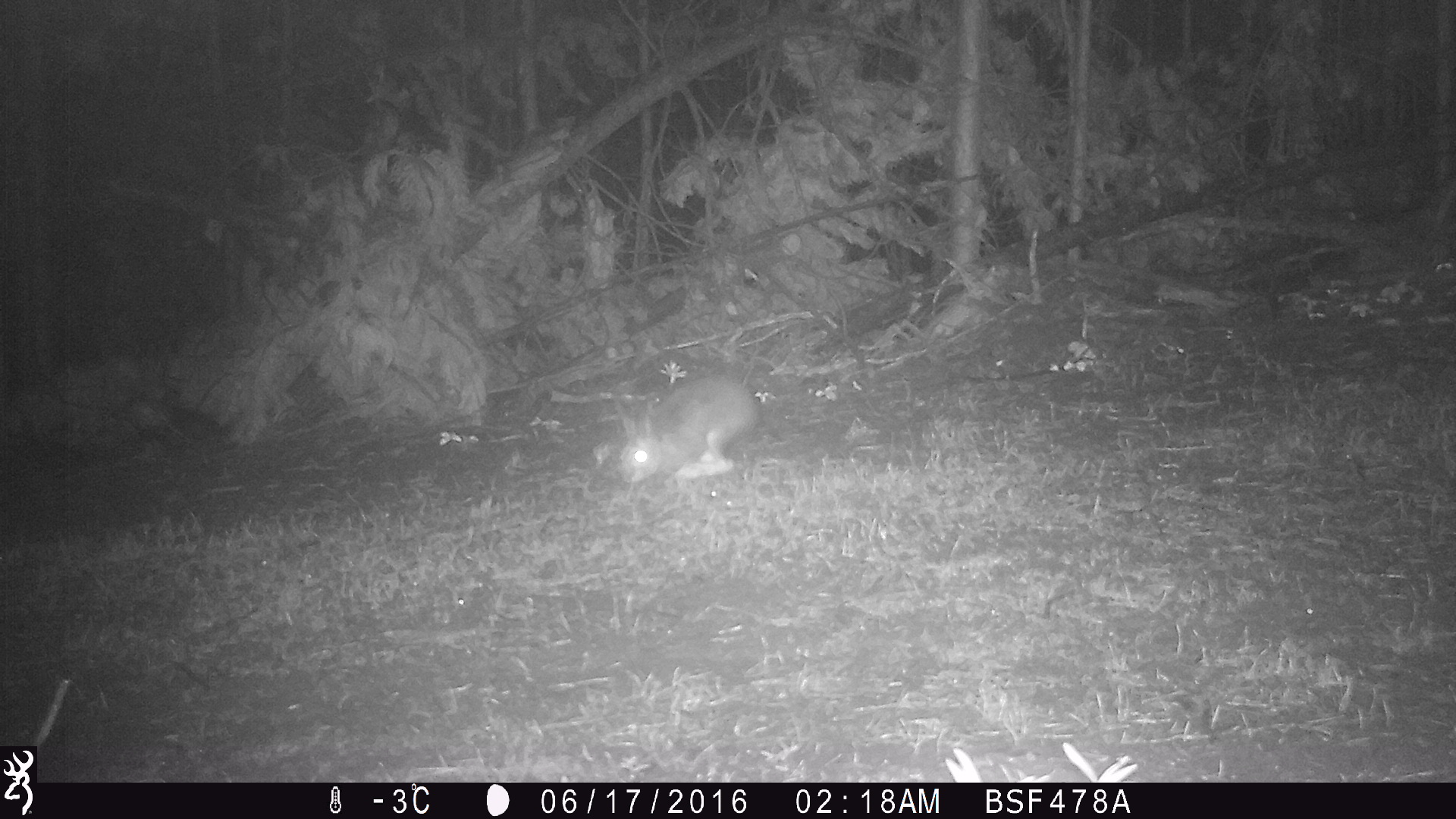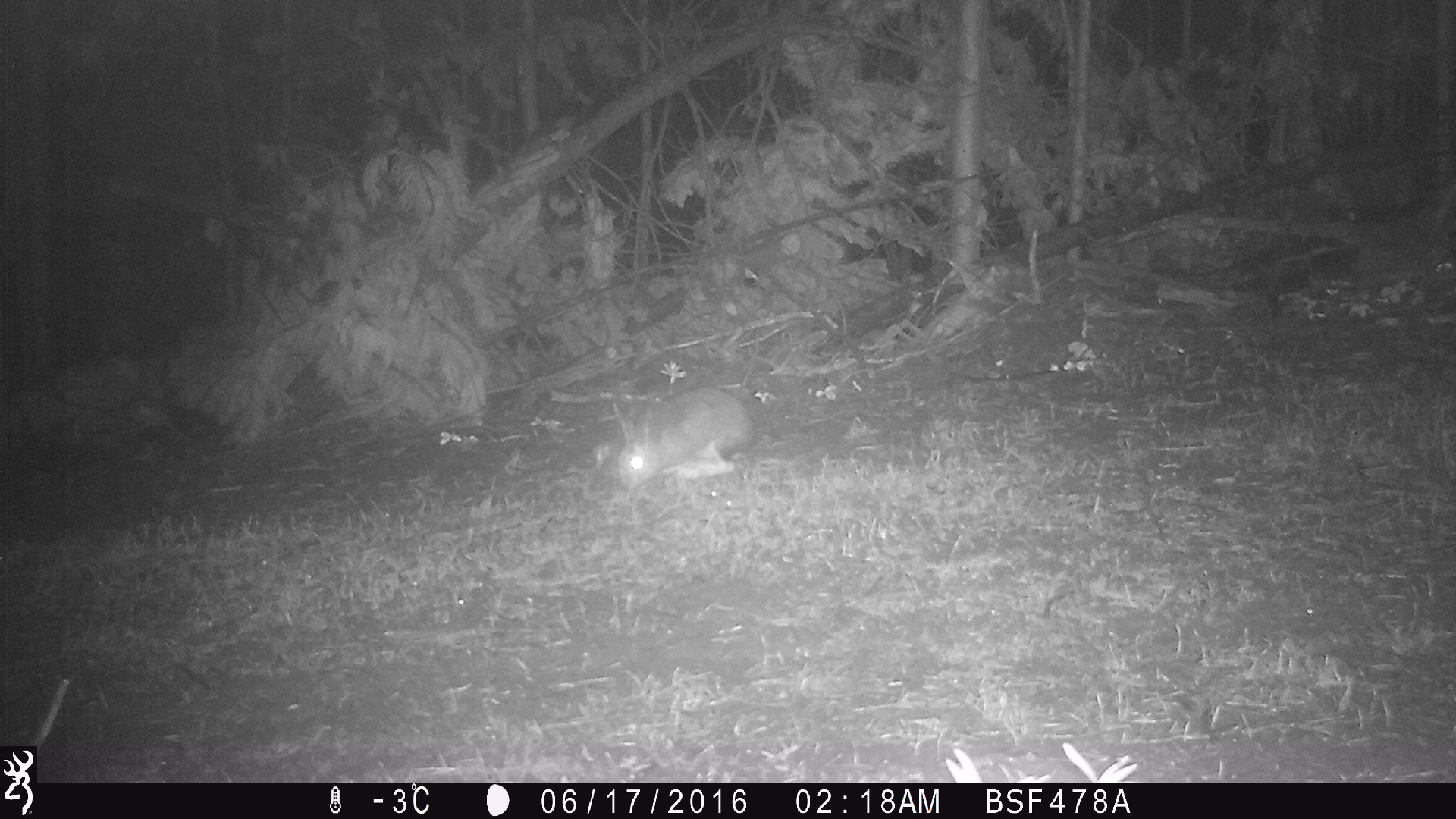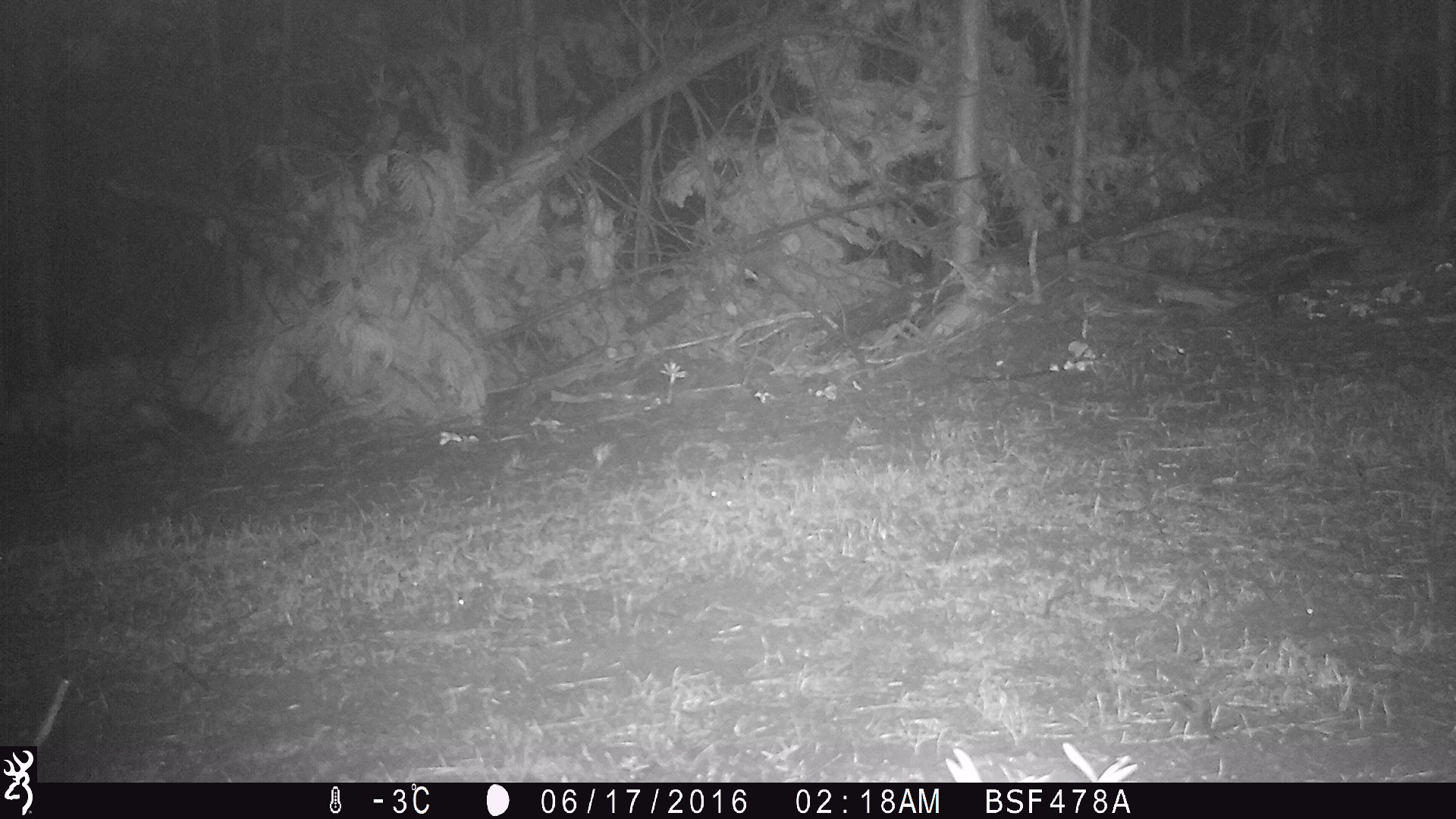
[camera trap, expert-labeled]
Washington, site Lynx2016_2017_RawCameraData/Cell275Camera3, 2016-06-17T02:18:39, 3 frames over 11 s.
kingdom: Animalia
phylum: Chordata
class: Mammalia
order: Lagomorpha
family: Leporidae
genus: Lepus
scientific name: Lepus americanus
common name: snowshoe hare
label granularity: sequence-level